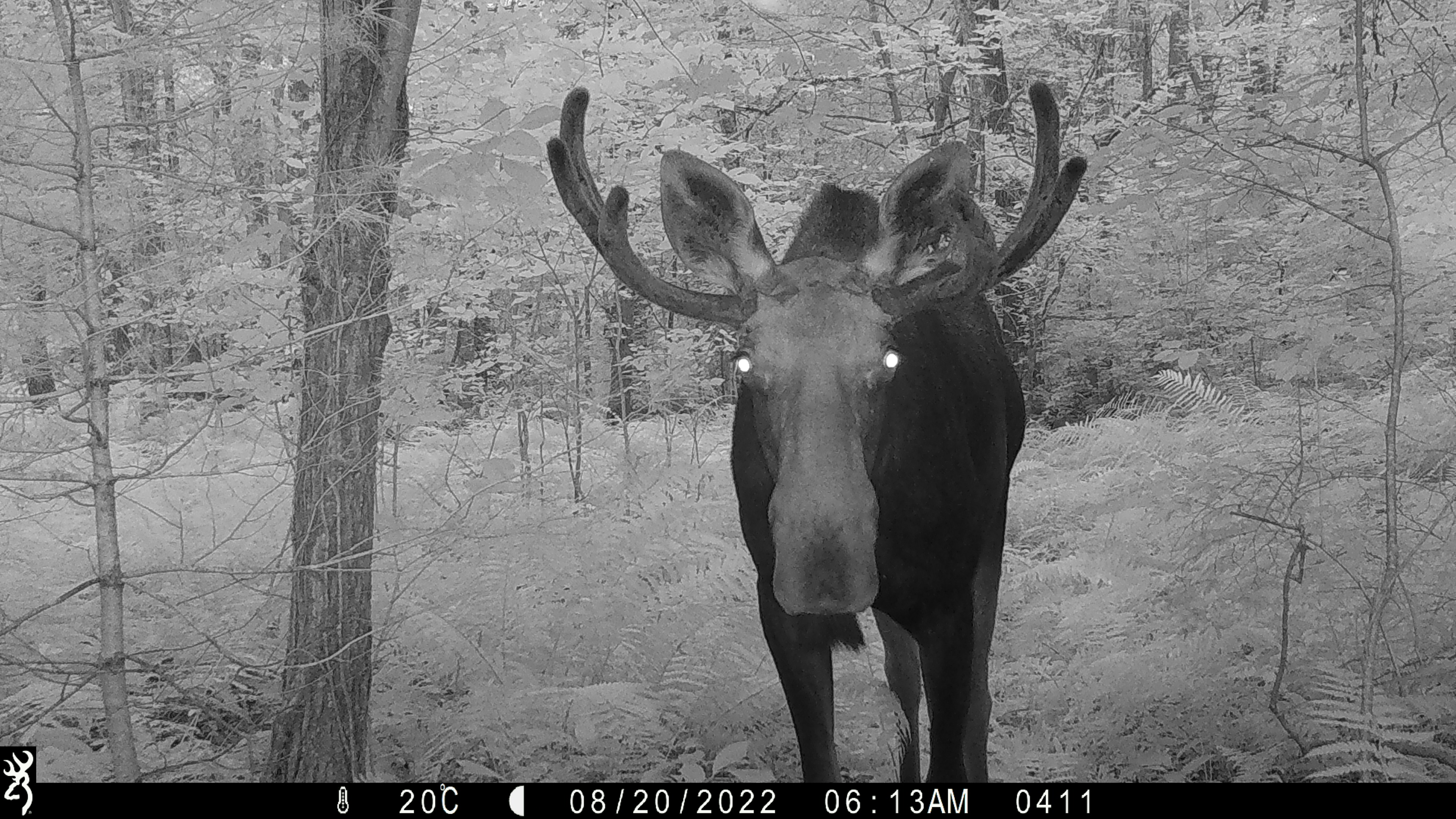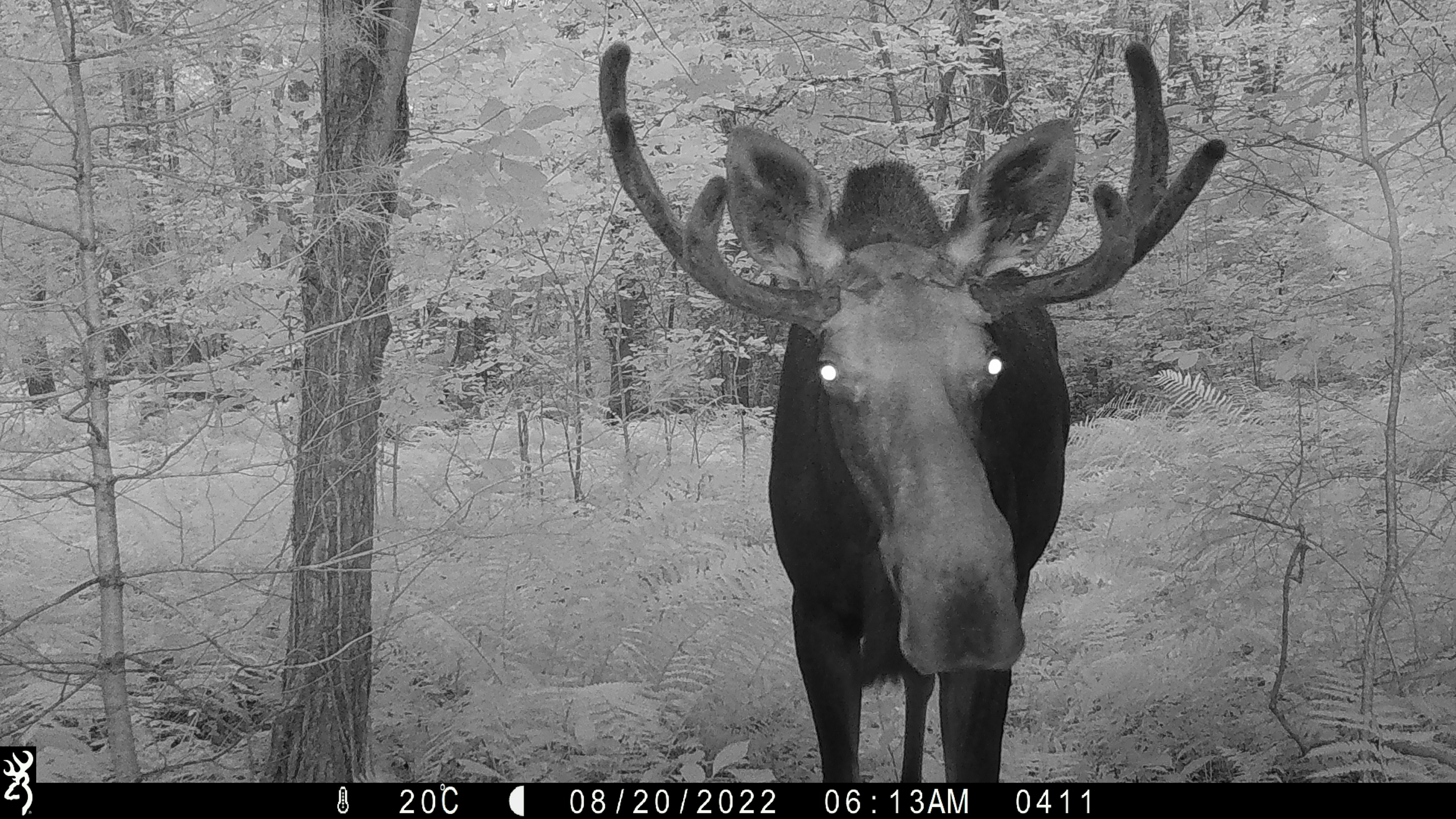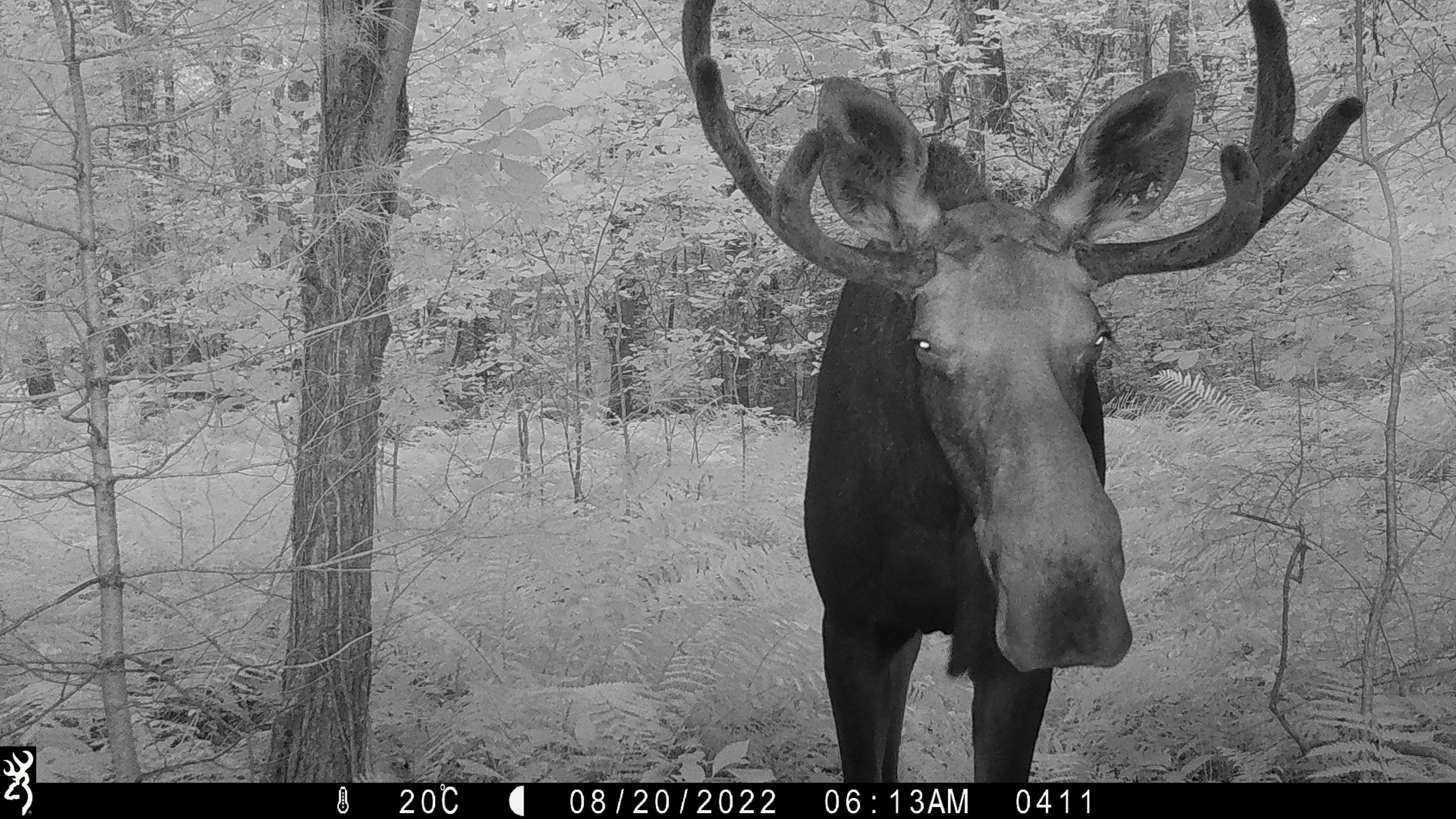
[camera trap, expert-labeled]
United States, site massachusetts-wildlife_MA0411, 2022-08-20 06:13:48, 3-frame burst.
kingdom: Animalia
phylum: Chordata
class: Mammalia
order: Artiodactyla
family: Cervidae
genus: Alces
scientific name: Alces alces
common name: moose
Moose (Alces alces).